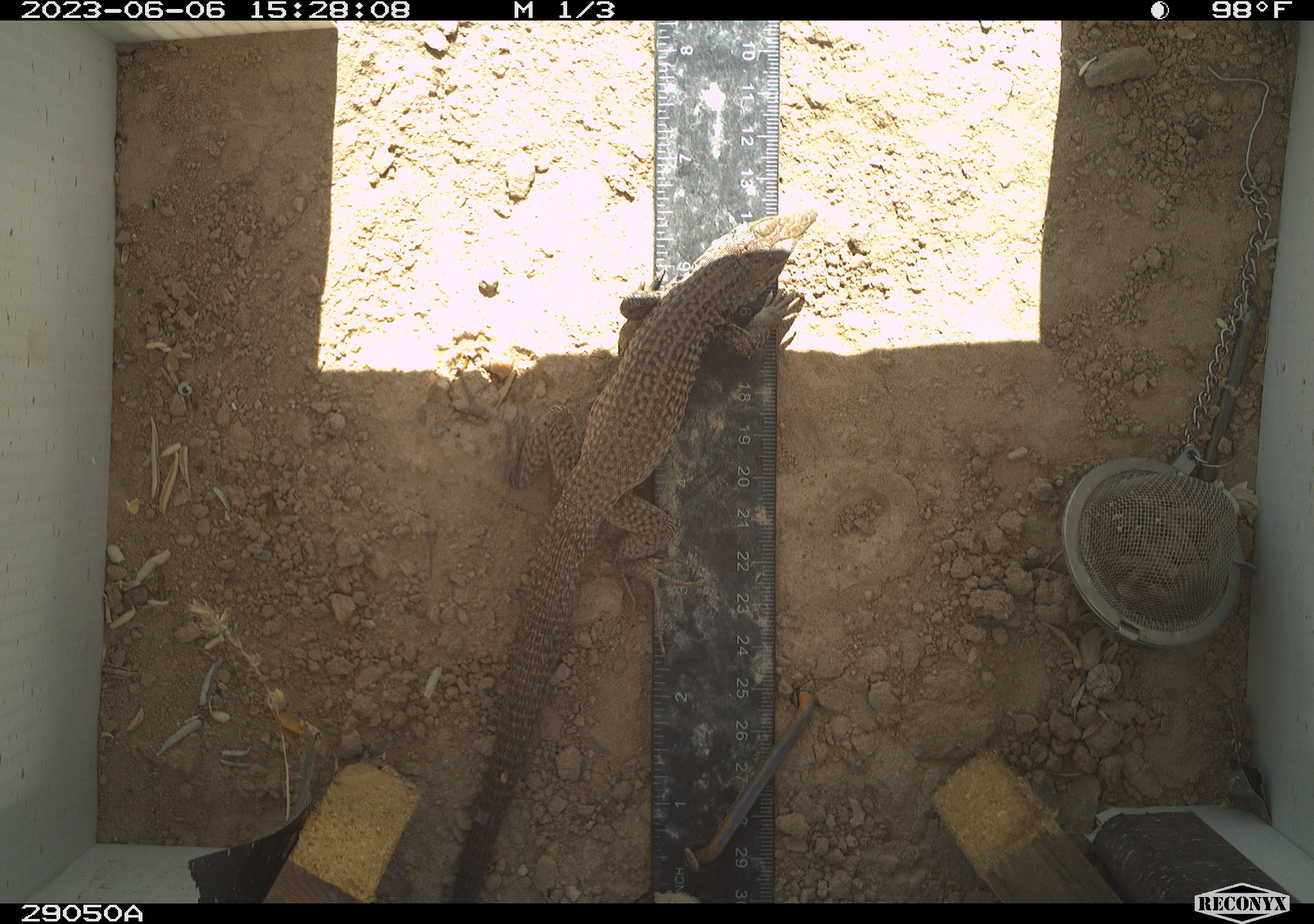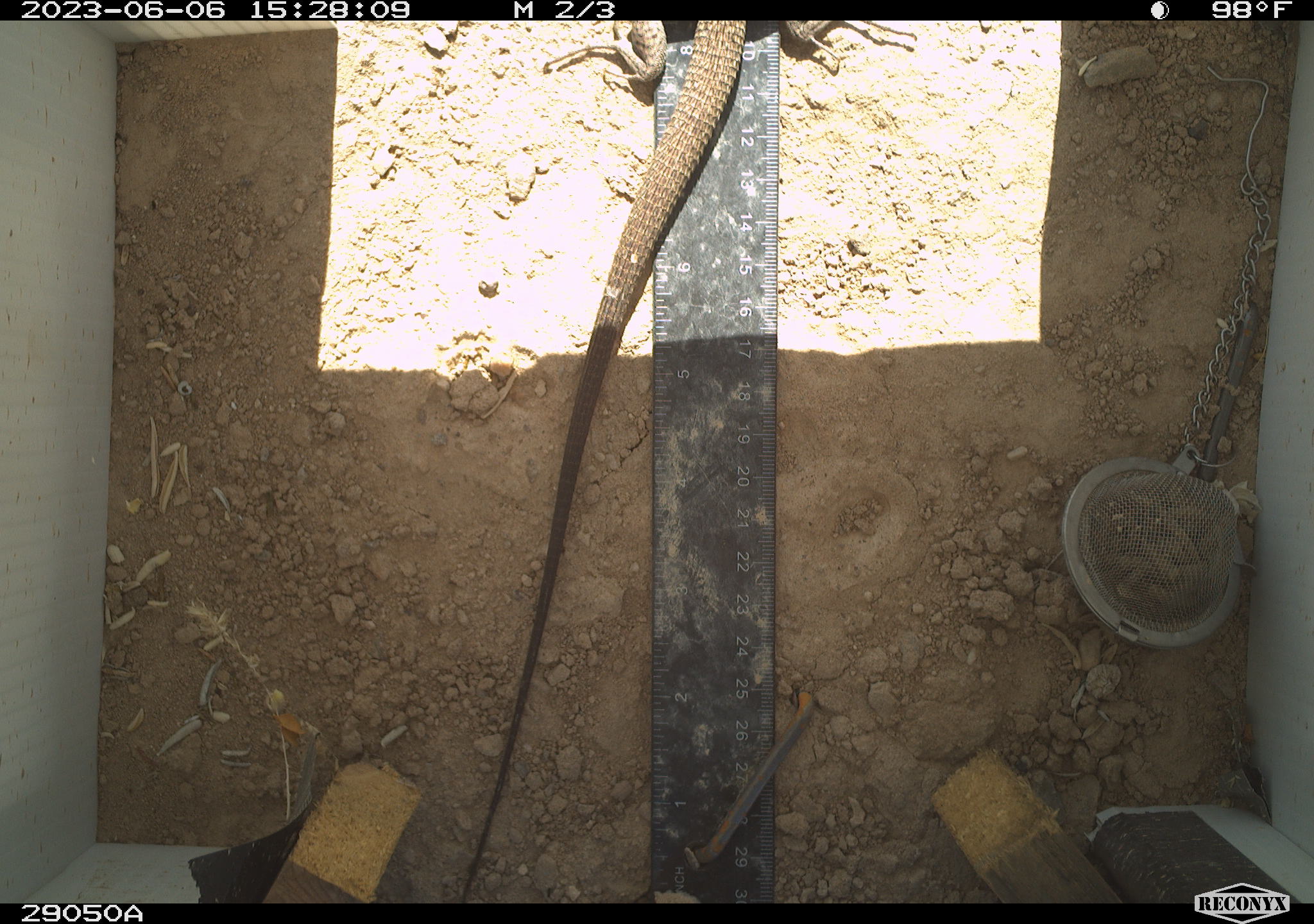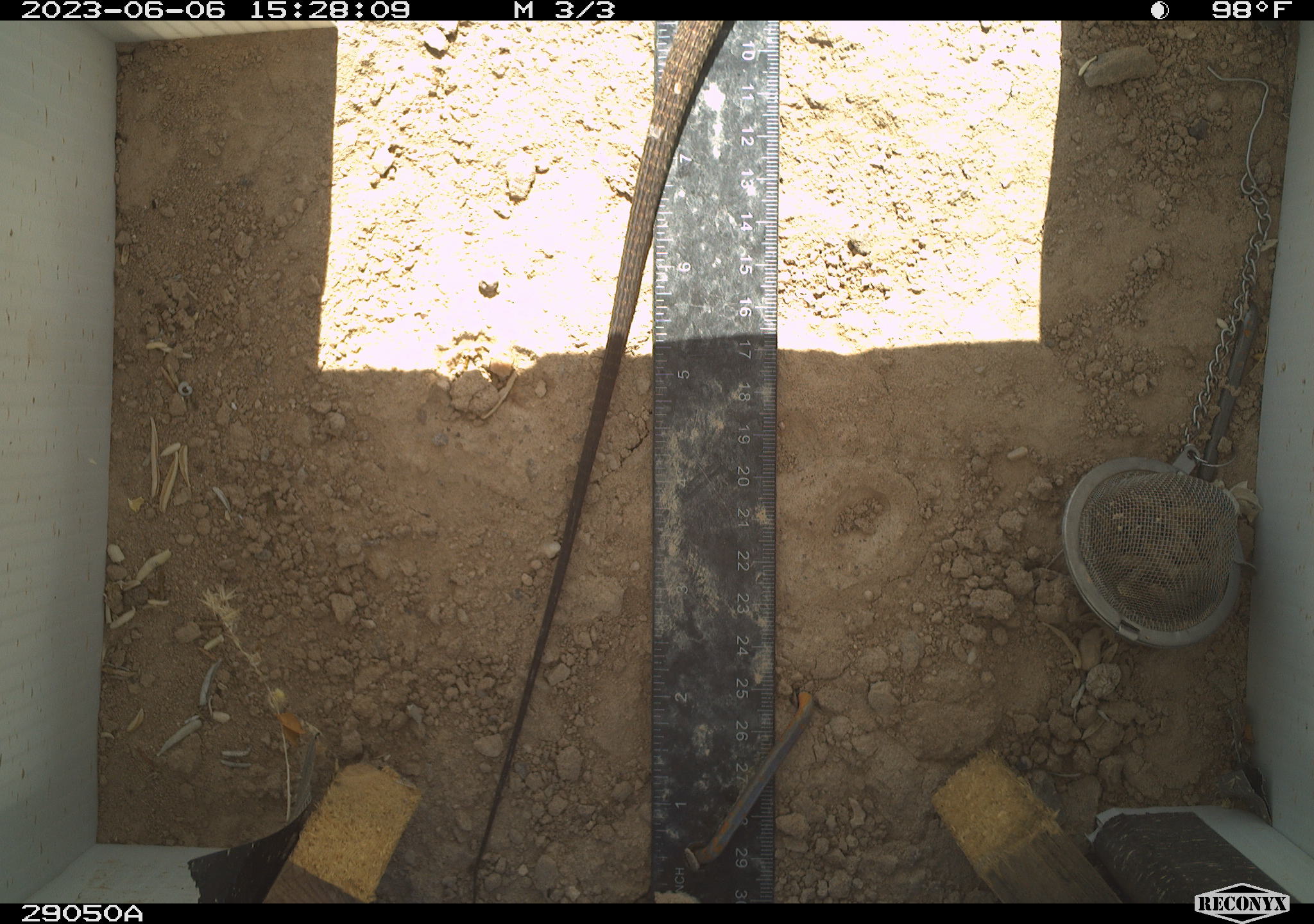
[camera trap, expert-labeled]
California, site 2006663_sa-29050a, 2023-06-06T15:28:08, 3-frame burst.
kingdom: Animalia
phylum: Chordata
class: Reptilia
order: Squamata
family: Teiidae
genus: Aspidoscelis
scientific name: Aspidoscelis tigris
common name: western whiptail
Western whiptail (Aspidoscelis tigris).